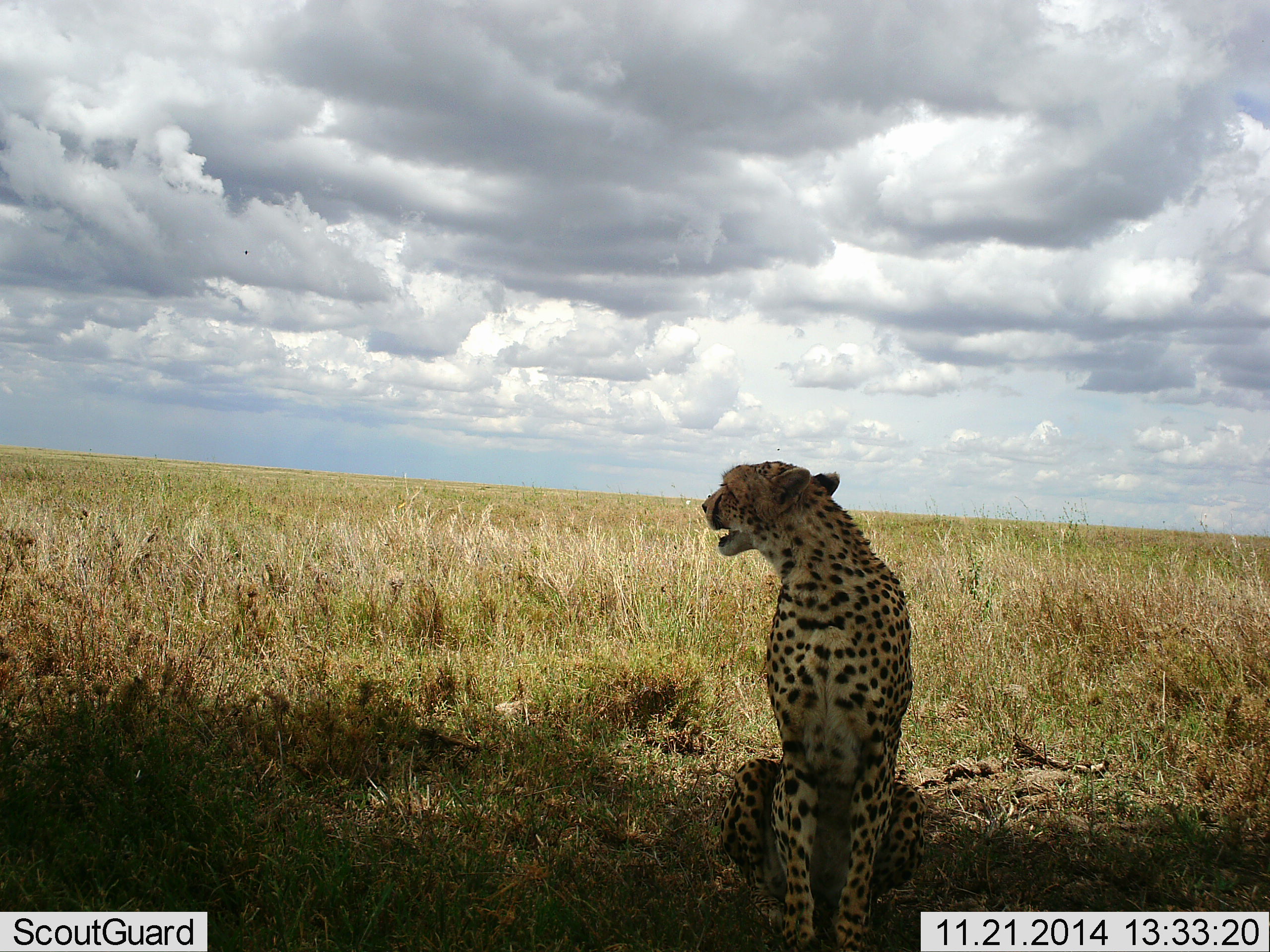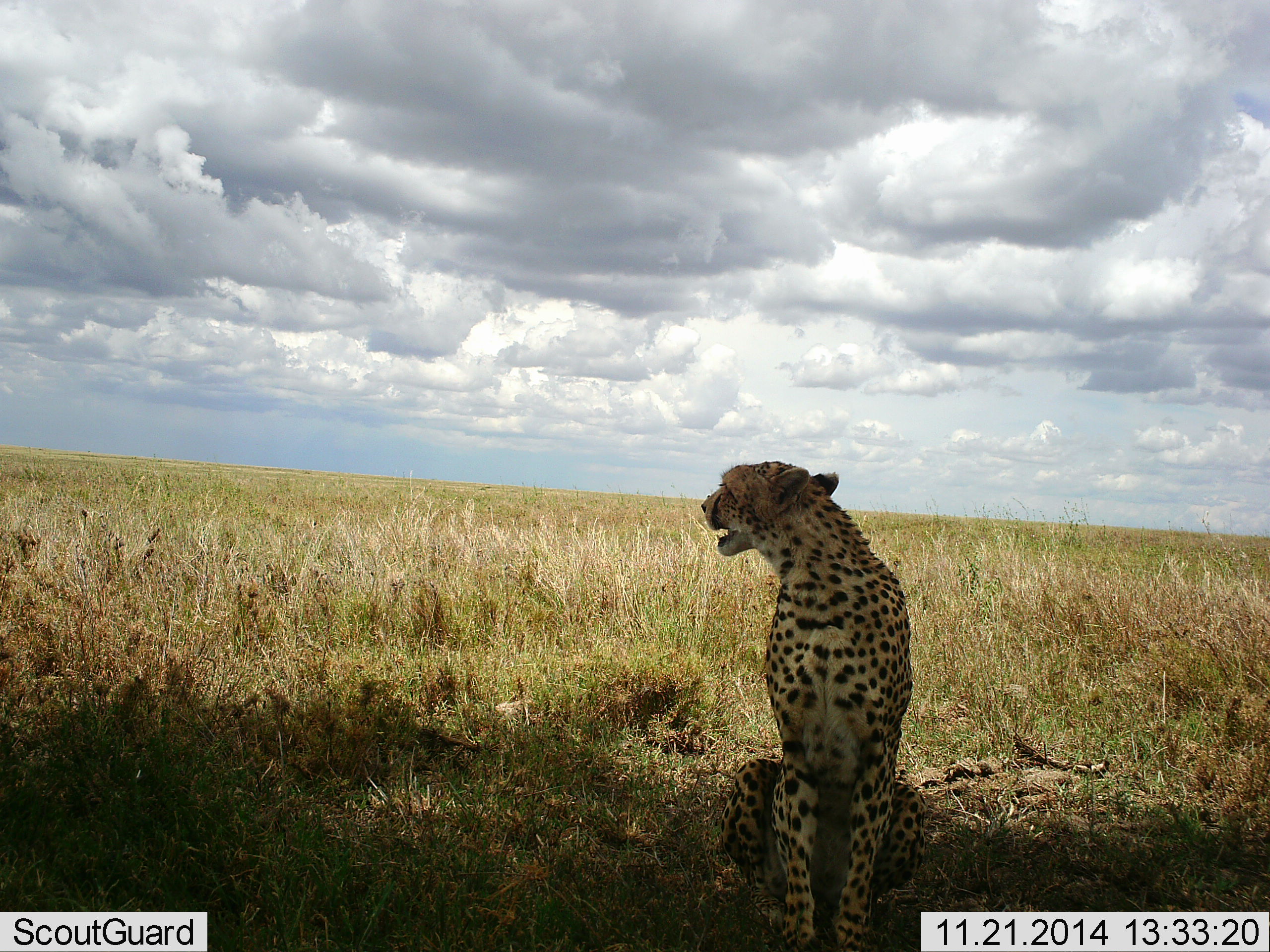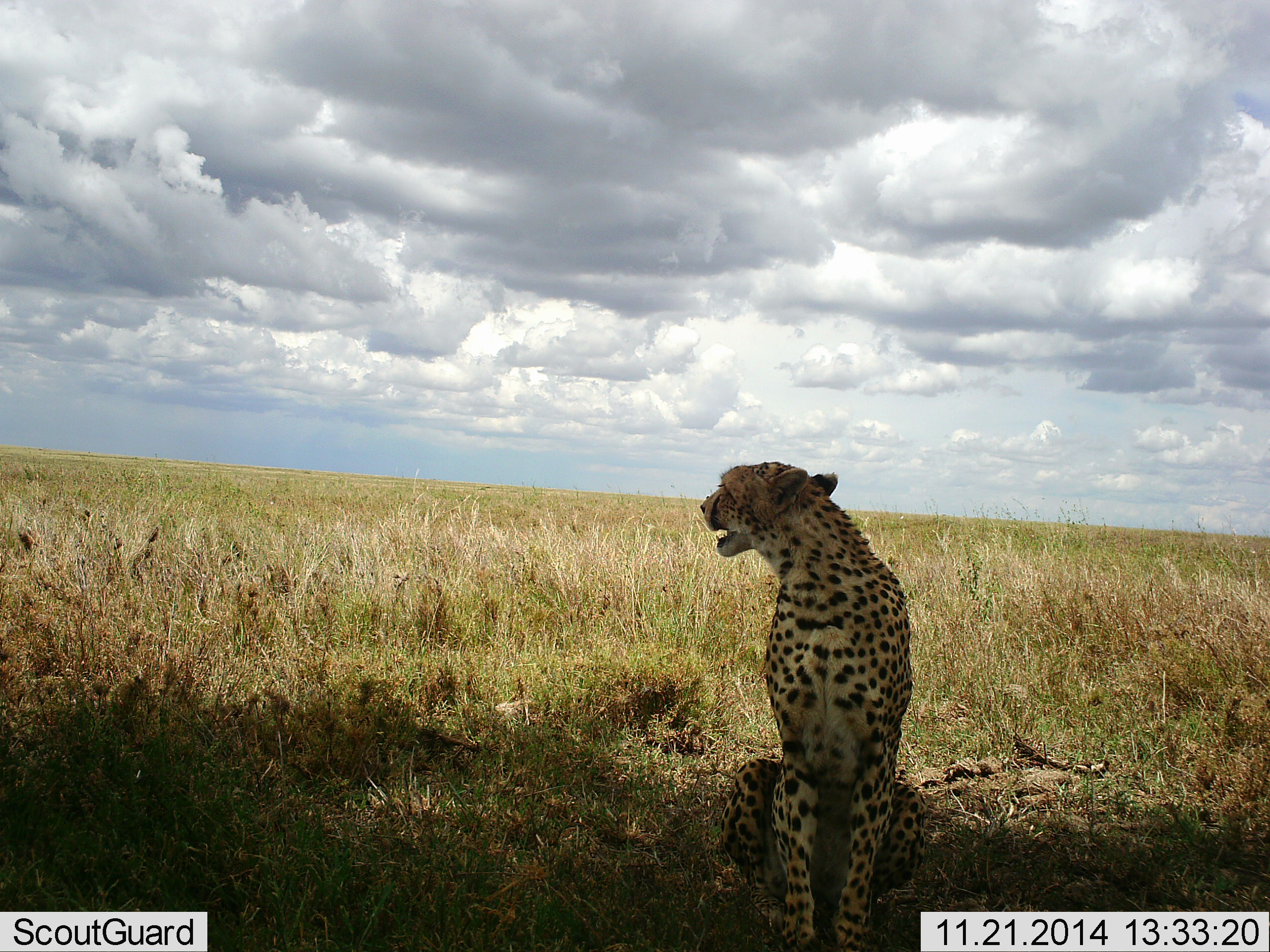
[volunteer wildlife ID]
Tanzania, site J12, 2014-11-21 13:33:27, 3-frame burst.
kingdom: Animalia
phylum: Chordata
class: Mammalia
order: Carnivora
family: Felidae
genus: Acinonyx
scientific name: Acinonyx jubatus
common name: cheetah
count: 1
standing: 20%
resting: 80%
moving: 0%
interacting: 0%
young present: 0%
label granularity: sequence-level